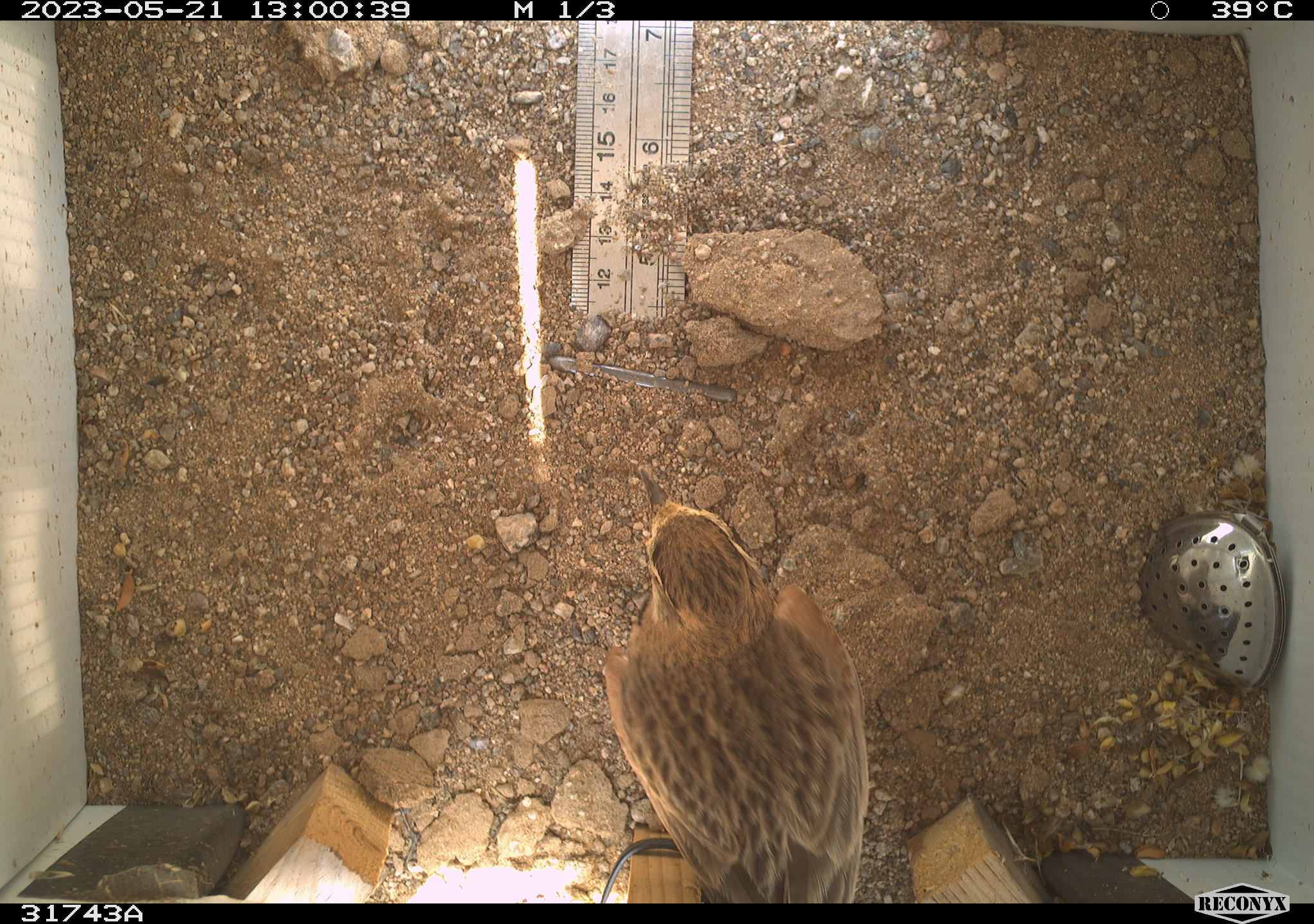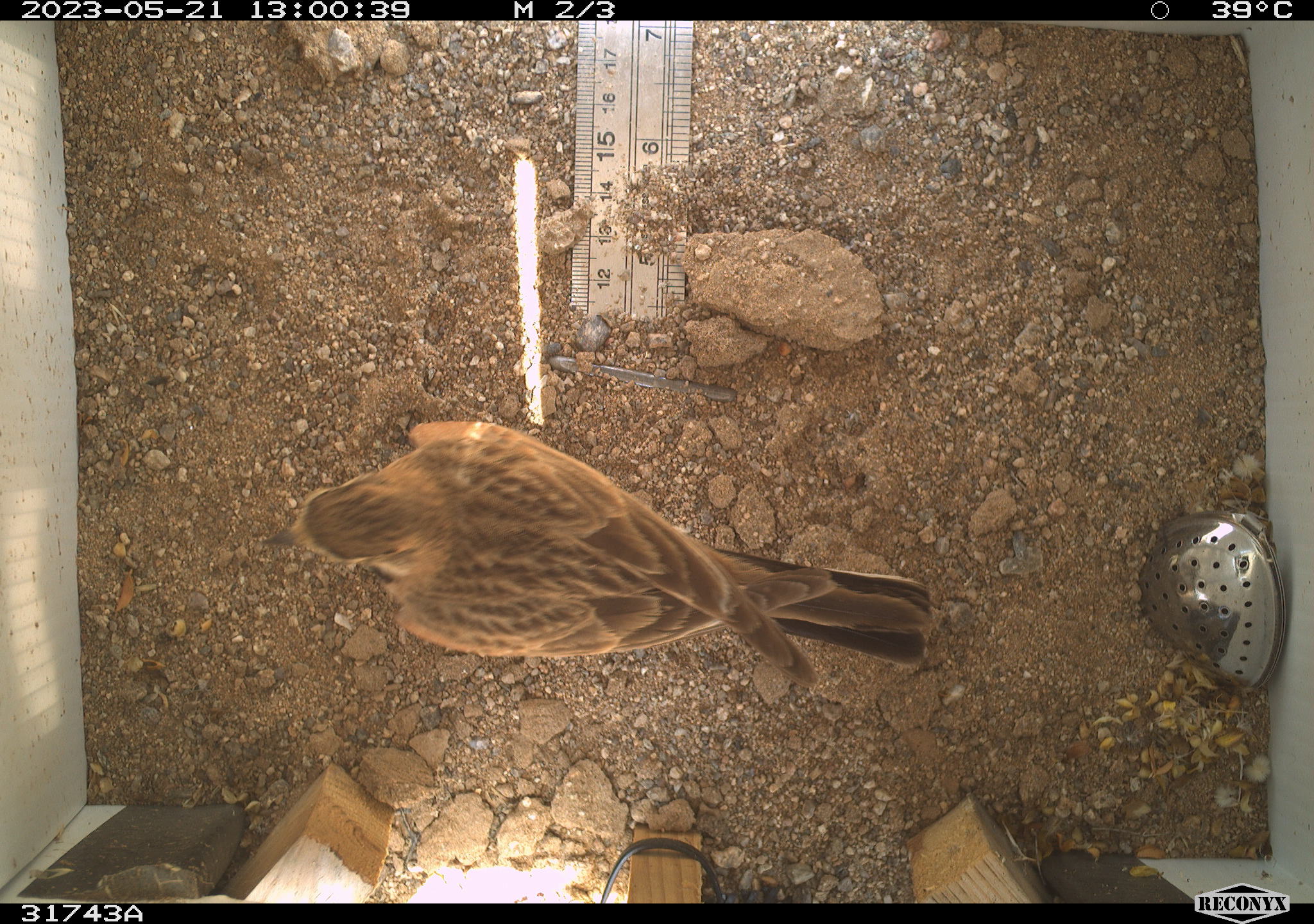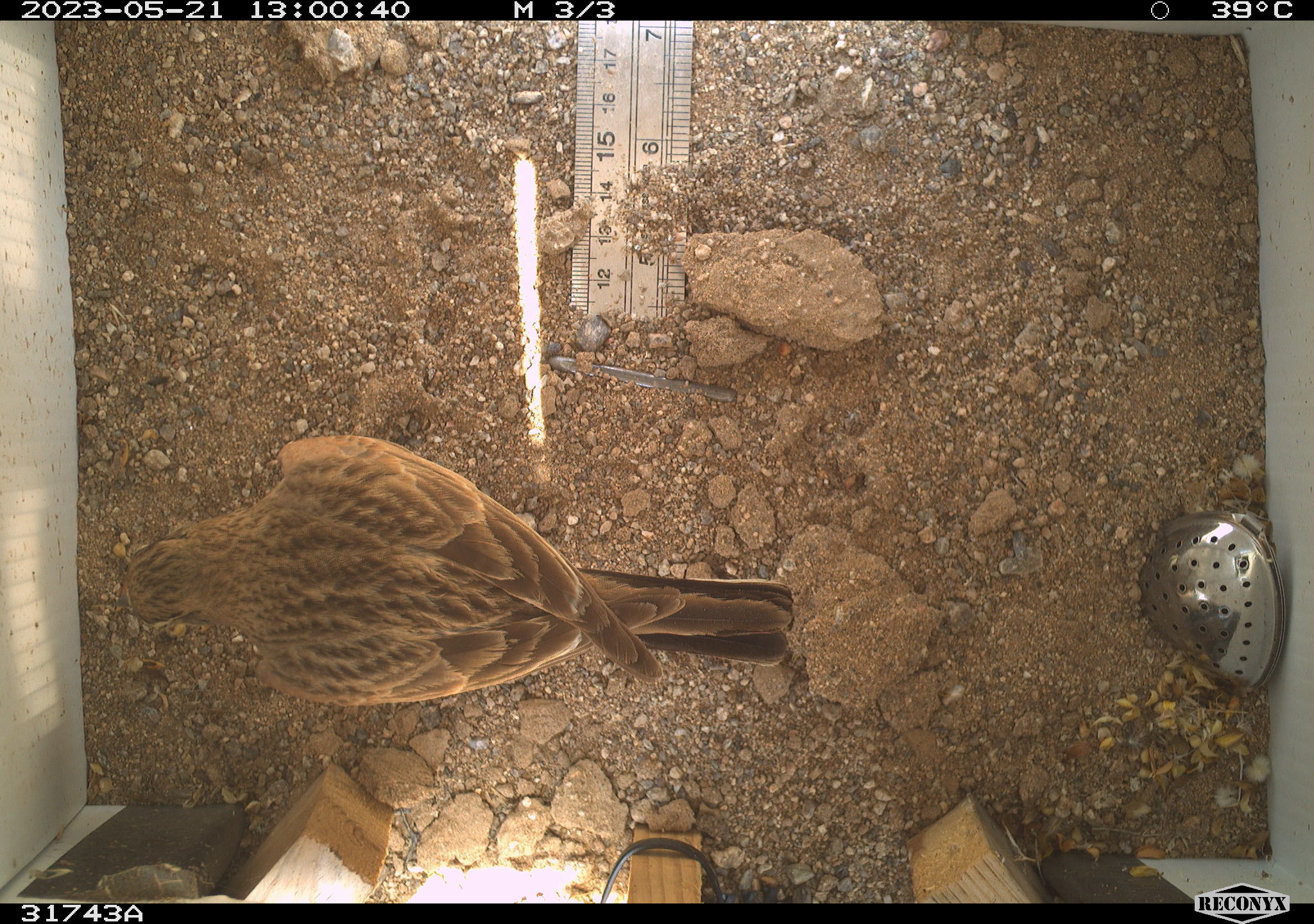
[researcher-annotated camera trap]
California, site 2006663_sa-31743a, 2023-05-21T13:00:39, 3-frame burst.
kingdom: Animalia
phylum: Chordata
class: Aves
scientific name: Aves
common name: bird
Bird (Aves).